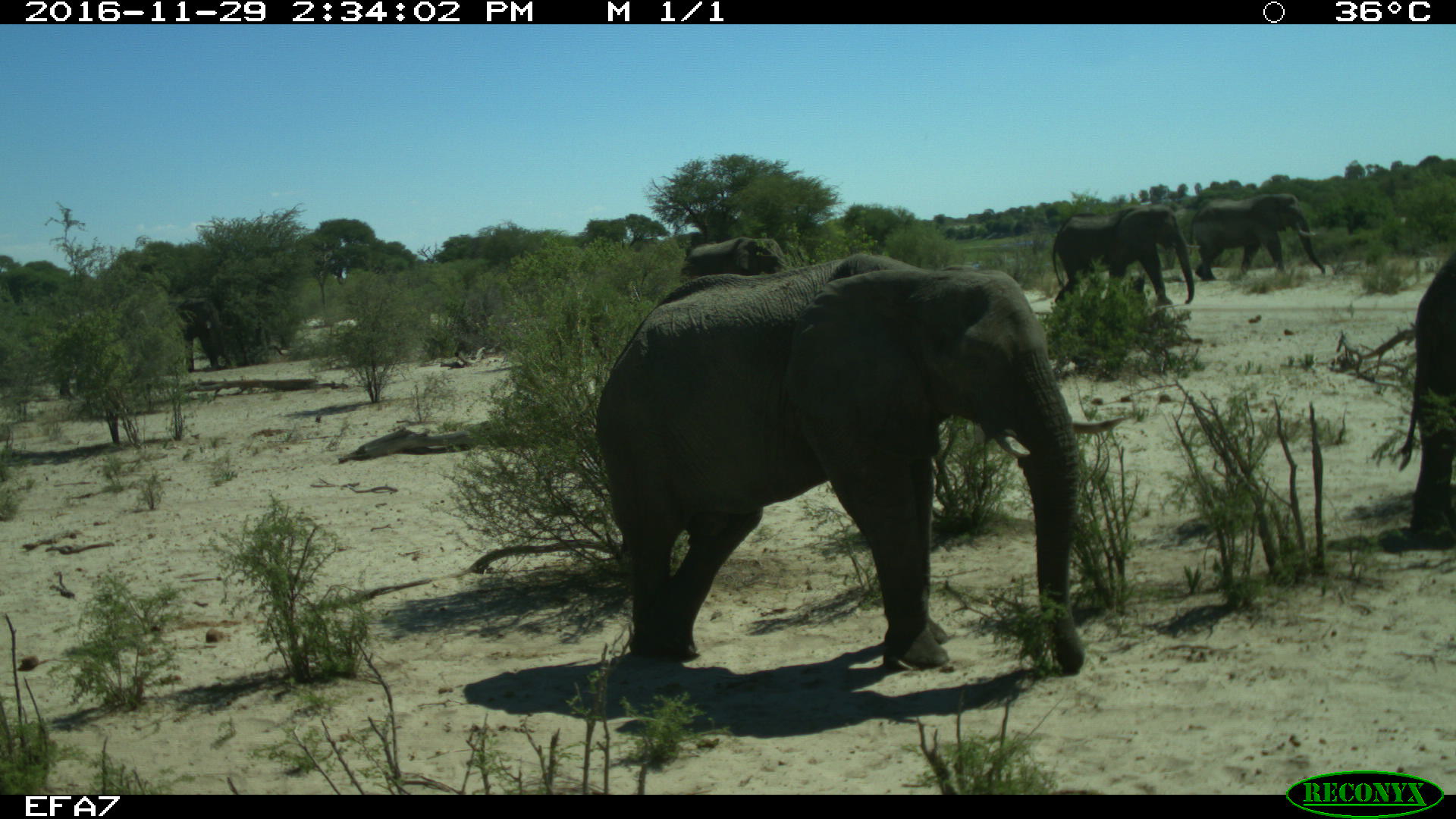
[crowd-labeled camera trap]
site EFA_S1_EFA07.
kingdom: Animalia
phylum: Chordata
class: Mammalia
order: Proboscidea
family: Elephantidae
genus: Loxodonta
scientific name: Loxodonta africana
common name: african bush elephant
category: elephant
Elephant (african bush elephant) (Loxodonta africana), count 6. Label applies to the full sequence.